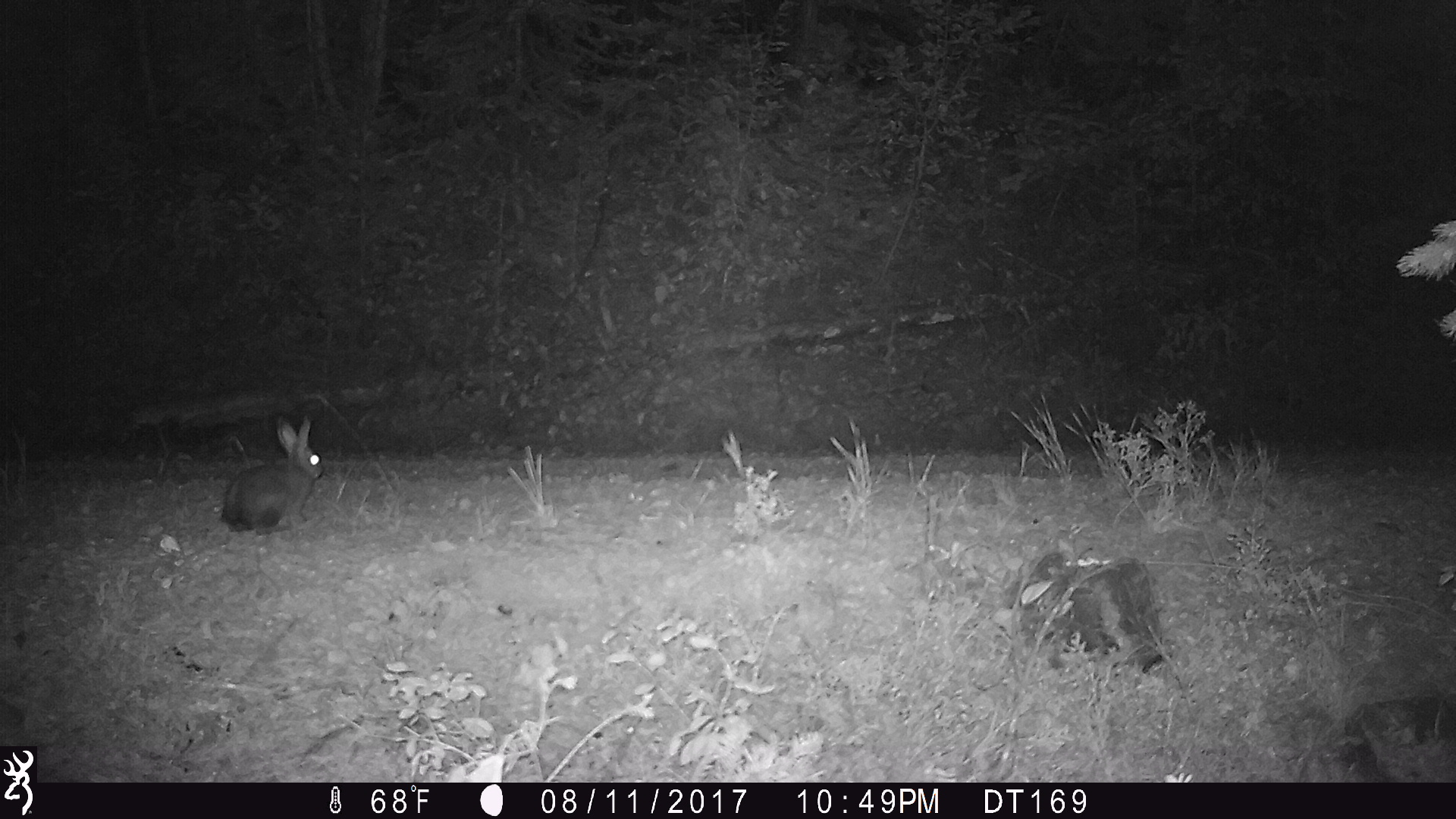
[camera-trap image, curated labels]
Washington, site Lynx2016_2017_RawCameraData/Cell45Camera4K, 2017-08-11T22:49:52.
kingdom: Animalia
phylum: Chordata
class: Mammalia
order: Lagomorpha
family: Leporidae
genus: Lepus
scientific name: Lepus americanus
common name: snowshoe hare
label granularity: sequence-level